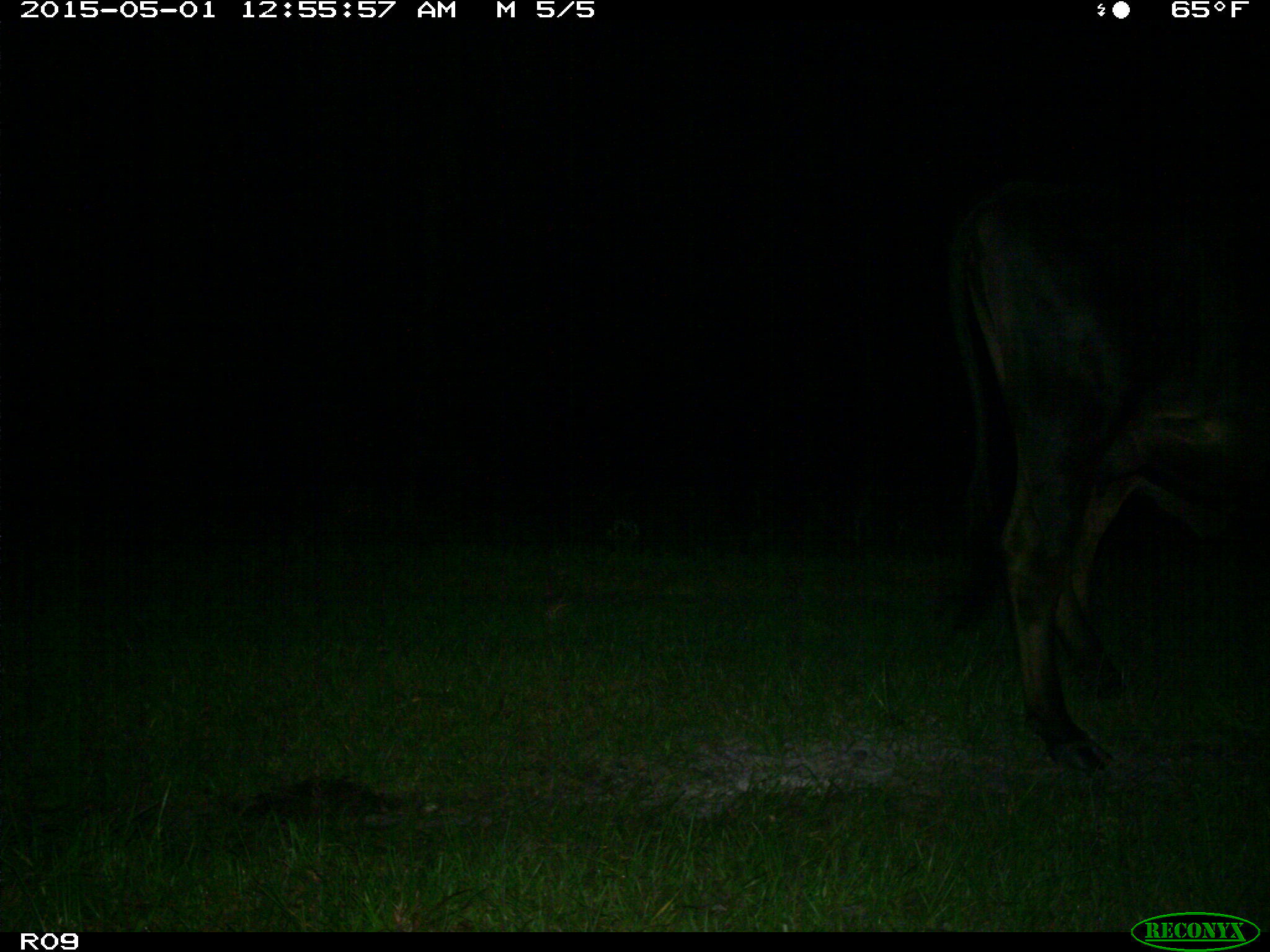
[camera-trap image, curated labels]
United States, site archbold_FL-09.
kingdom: Animalia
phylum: Chordata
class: Mammalia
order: Artiodactyla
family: Bovidae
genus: Bos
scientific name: Bos taurus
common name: domestic cow